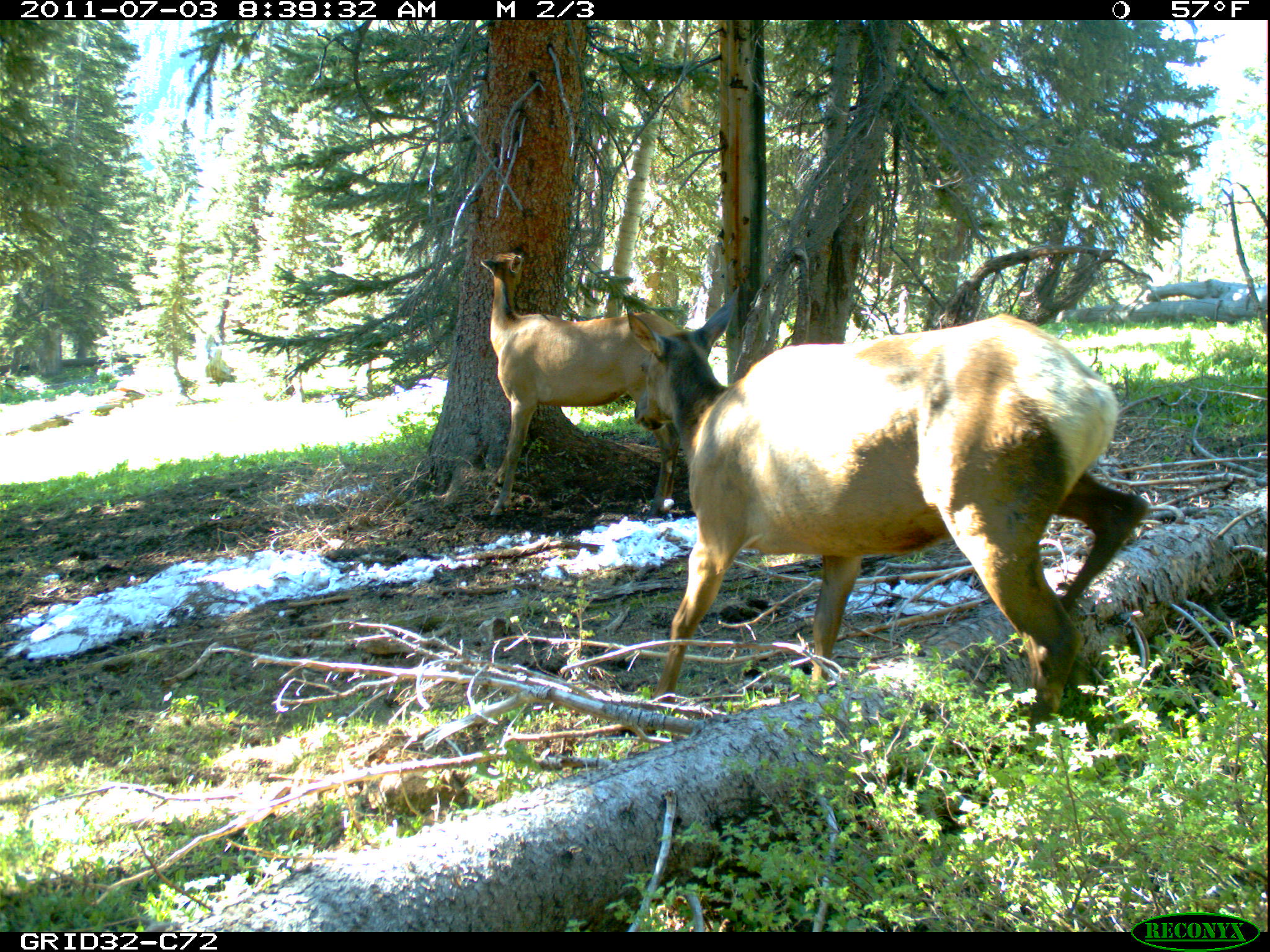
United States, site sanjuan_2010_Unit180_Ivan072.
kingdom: Animalia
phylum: Chordata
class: Mammalia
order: Artiodactyla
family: Cervidae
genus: Cervus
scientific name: Cervus elaphus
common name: red deer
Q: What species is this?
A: Cervus elaphus (red deer).